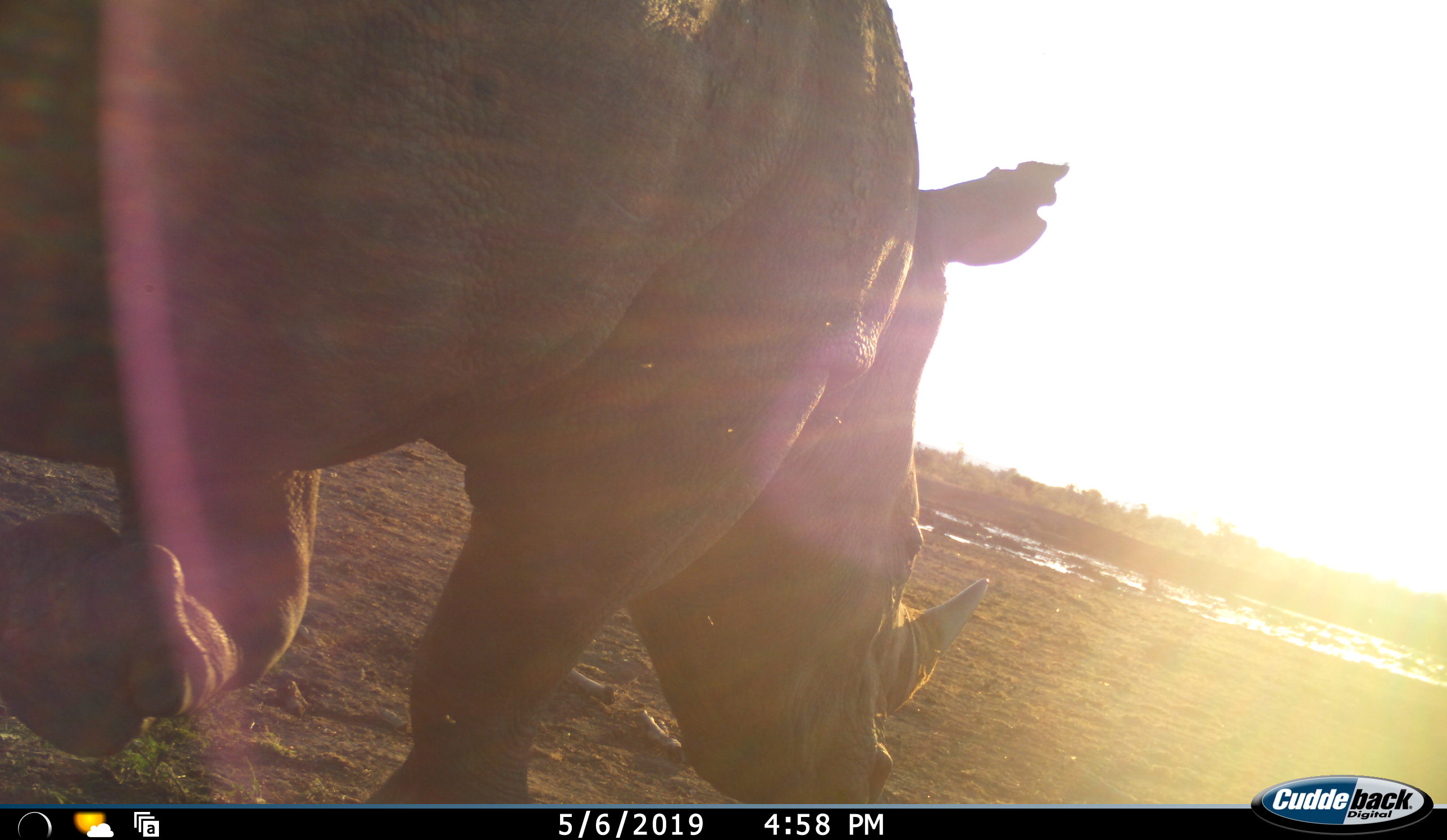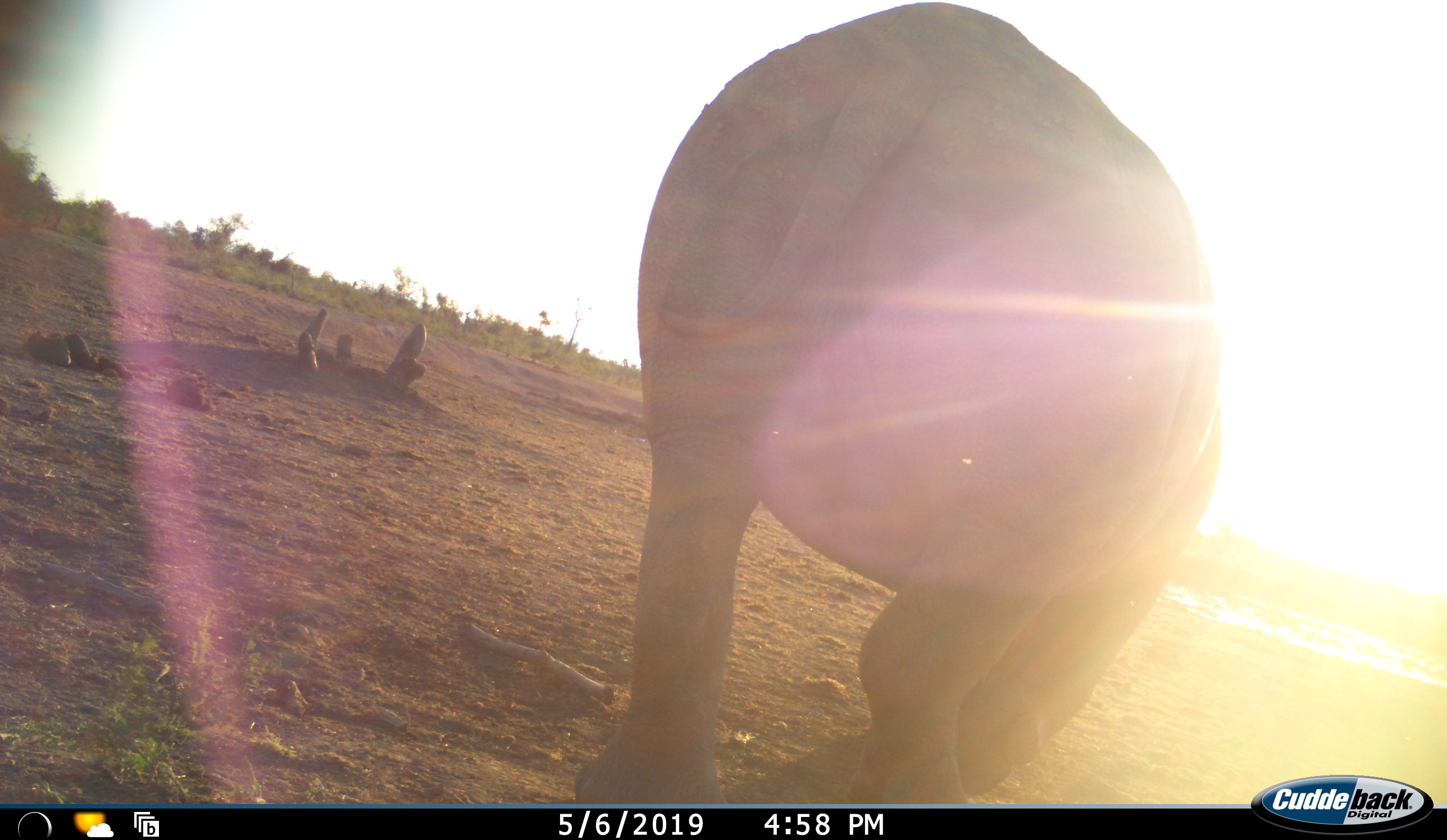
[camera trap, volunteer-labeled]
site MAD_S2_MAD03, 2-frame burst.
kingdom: Animalia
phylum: Chordata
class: Mammalia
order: Perissodactyla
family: Rhinocerotidae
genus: Ceratotherium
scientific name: Ceratotherium simum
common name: white rhinoceros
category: rhinoceroswhite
Rhinoceroswhite (white rhinoceros) (Ceratotherium simum), count 1. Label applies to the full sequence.